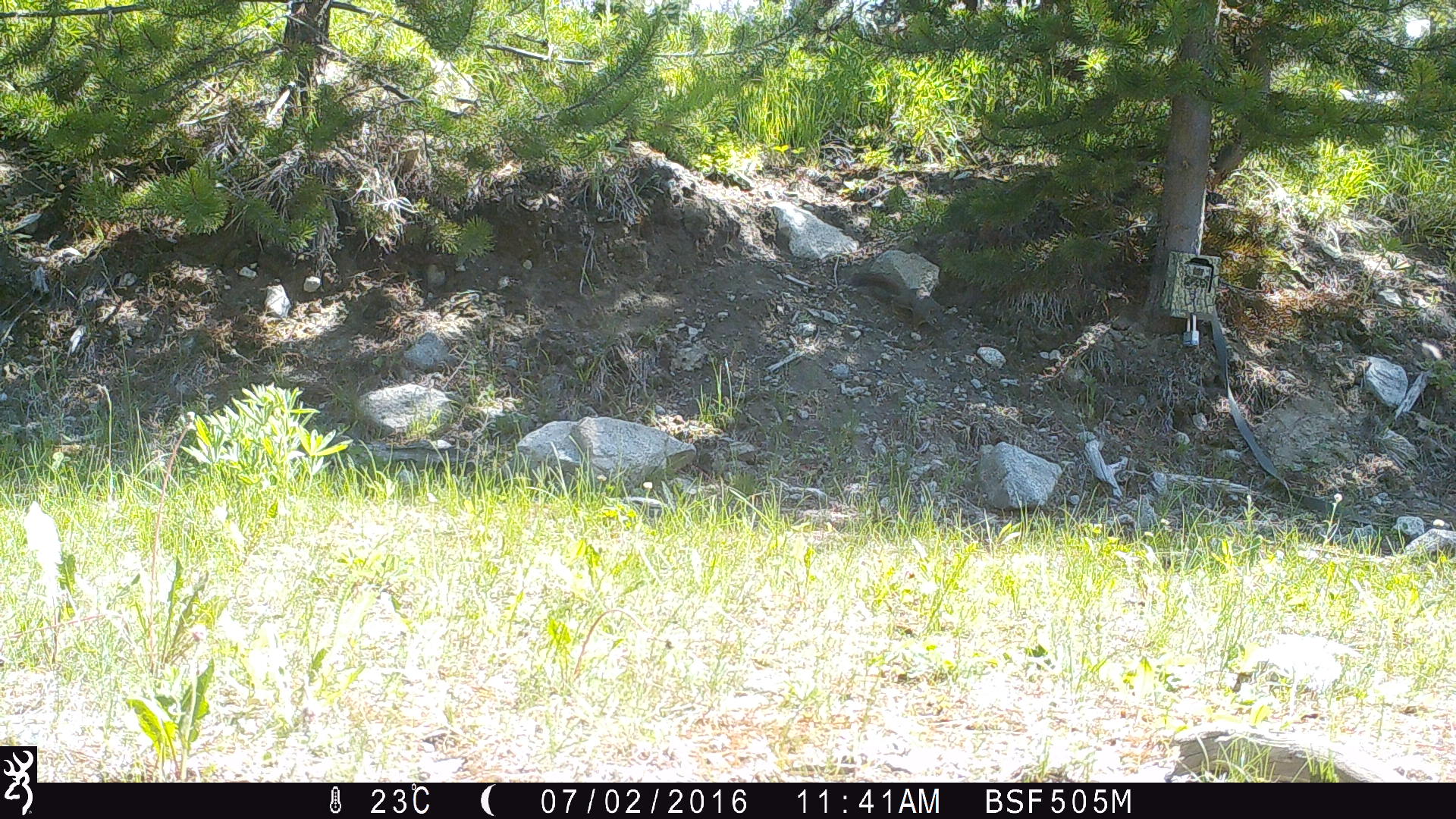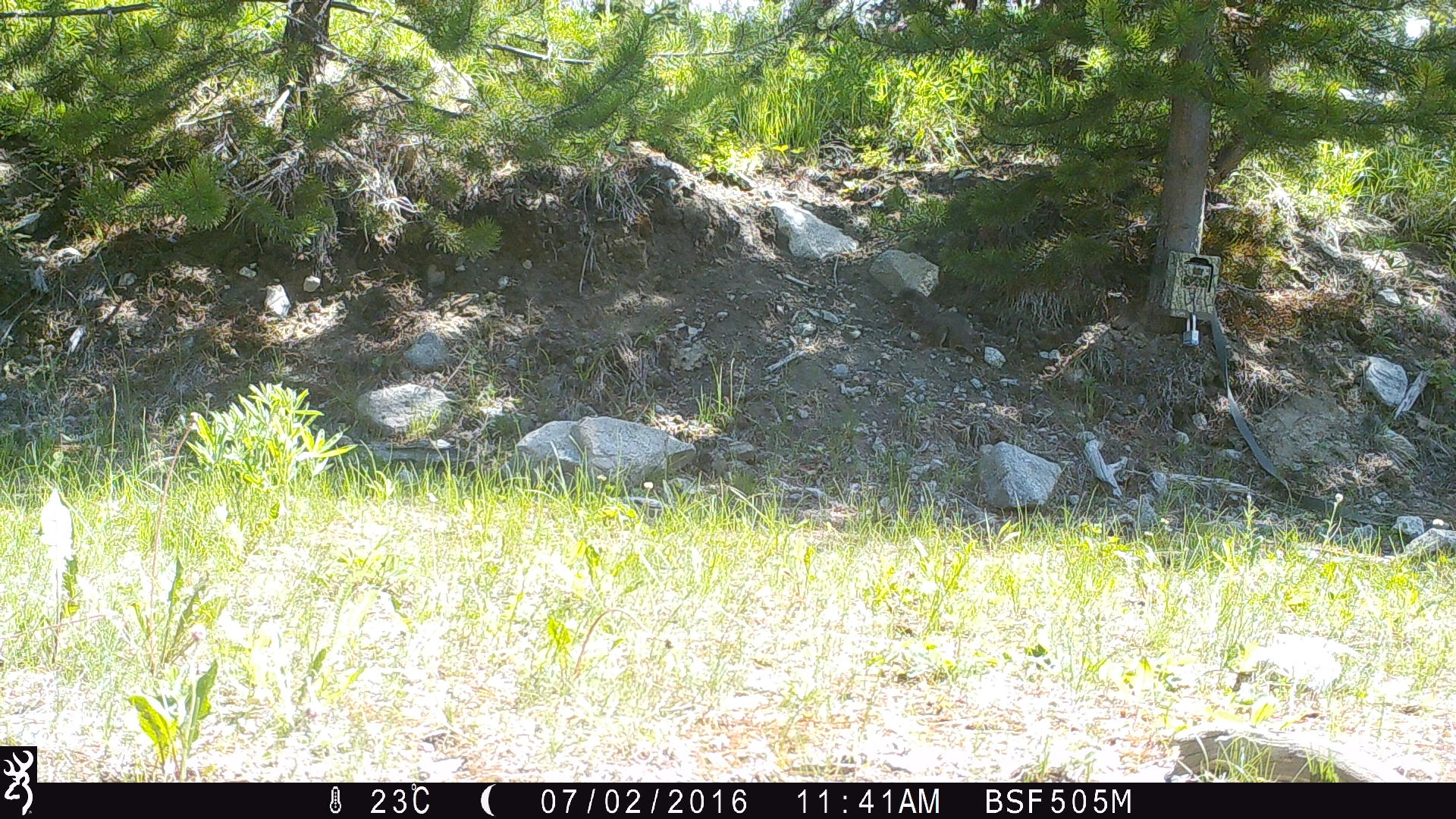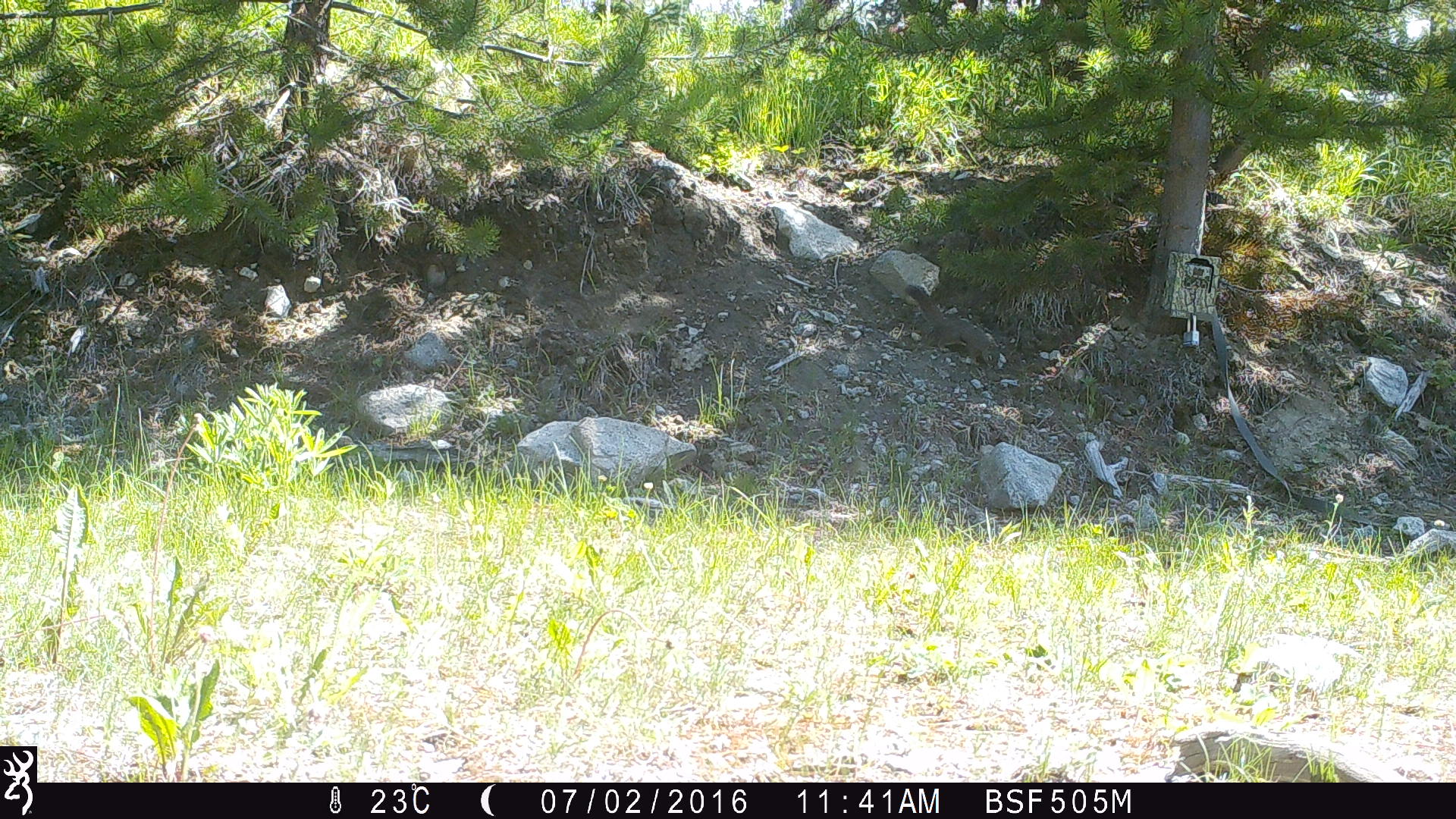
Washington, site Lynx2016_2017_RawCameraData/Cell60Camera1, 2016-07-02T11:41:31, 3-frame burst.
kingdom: Animalia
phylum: Chordata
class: Mammalia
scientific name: Mammalia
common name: small mammal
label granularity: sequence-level